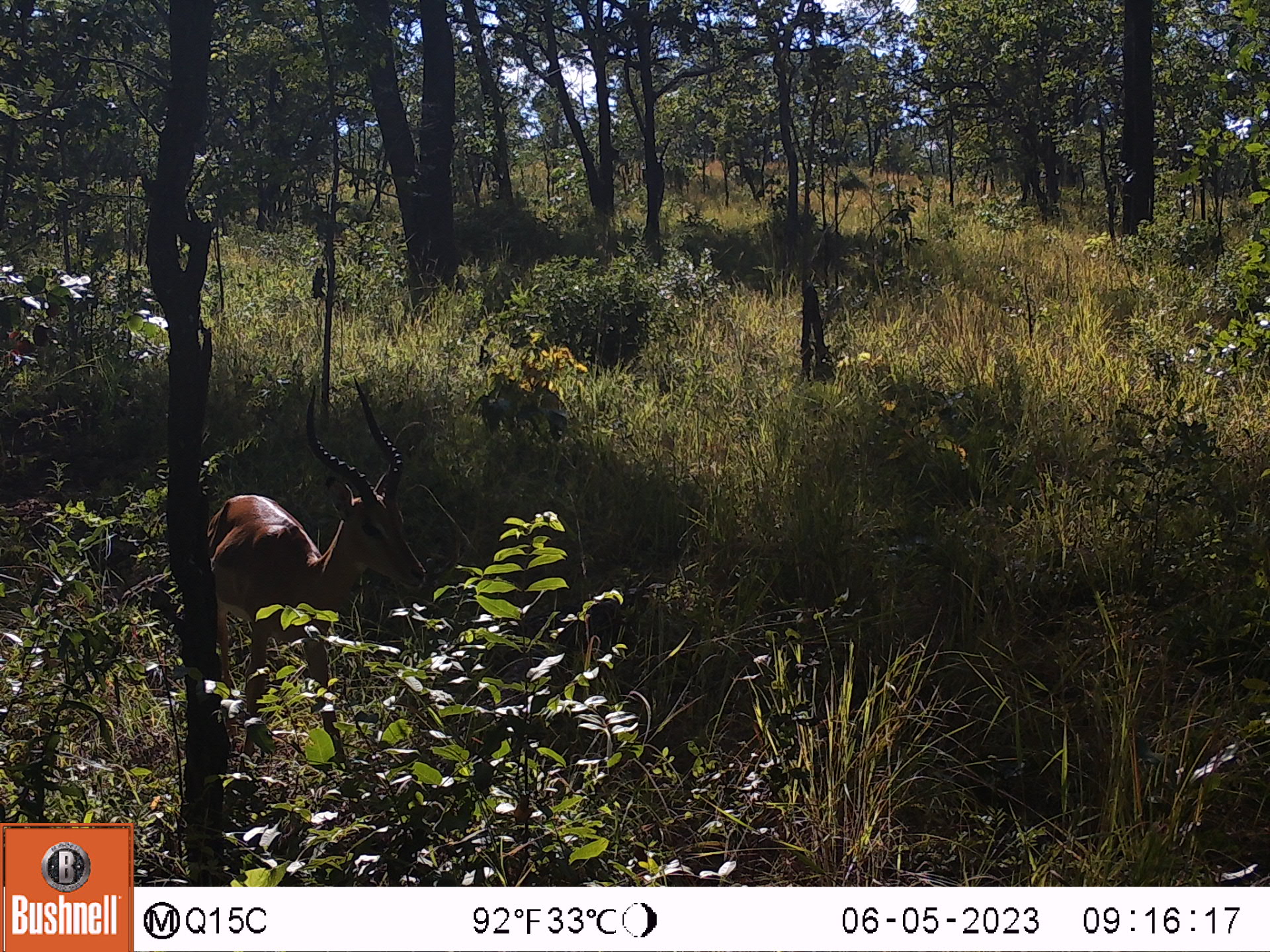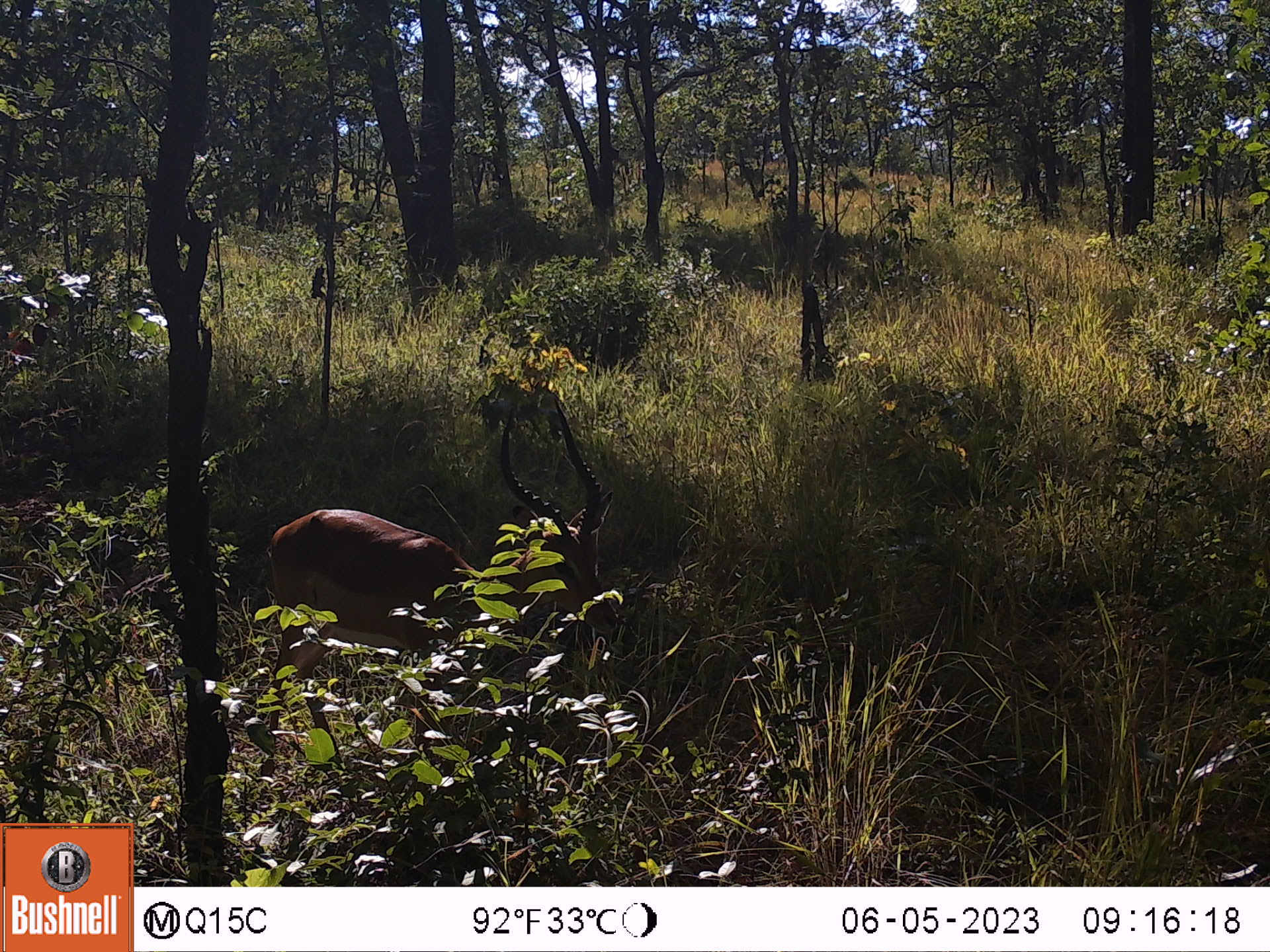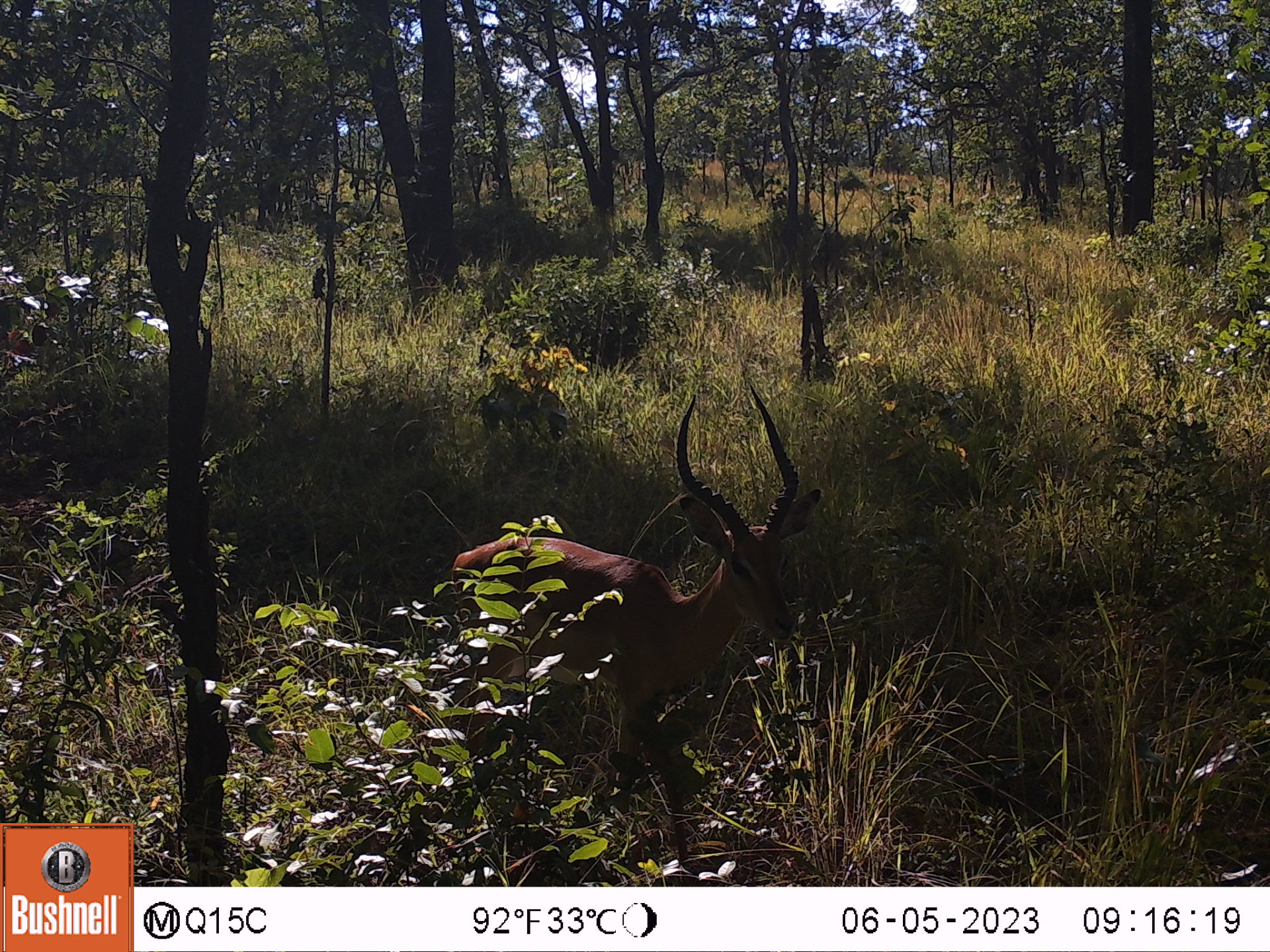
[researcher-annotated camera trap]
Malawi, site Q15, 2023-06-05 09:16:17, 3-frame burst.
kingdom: Animalia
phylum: Chordata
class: Mammalia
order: Artiodactyla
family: Bovidae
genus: Aepyceros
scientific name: Aepyceros melampus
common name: impala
Impala (Aepyceros melampus), count 1.